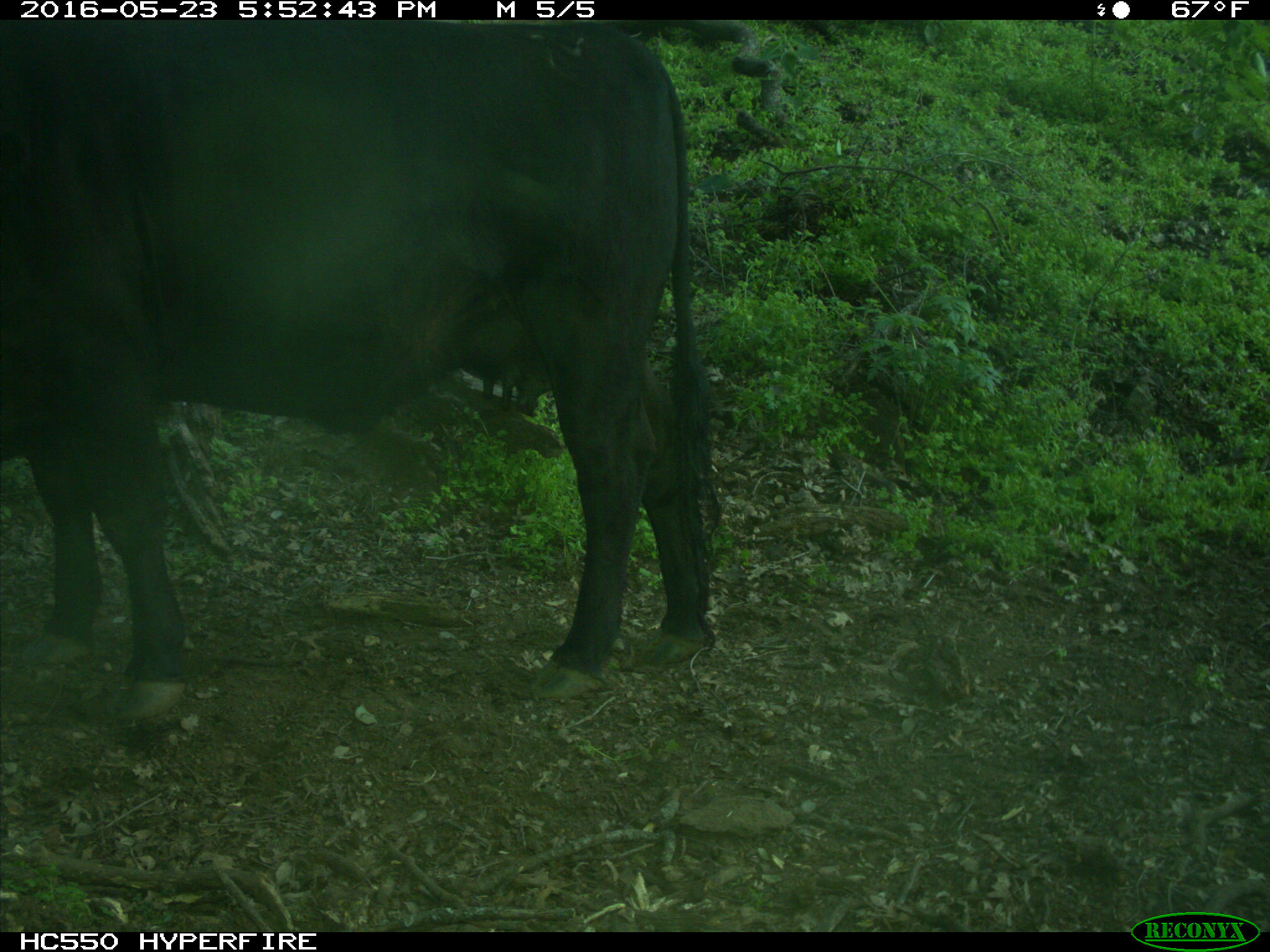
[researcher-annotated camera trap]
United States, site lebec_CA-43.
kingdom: Animalia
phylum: Chordata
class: Mammalia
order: Artiodactyla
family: Bovidae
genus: Bos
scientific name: Bos taurus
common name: domestic cow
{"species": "Bos taurus (domestic cow)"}